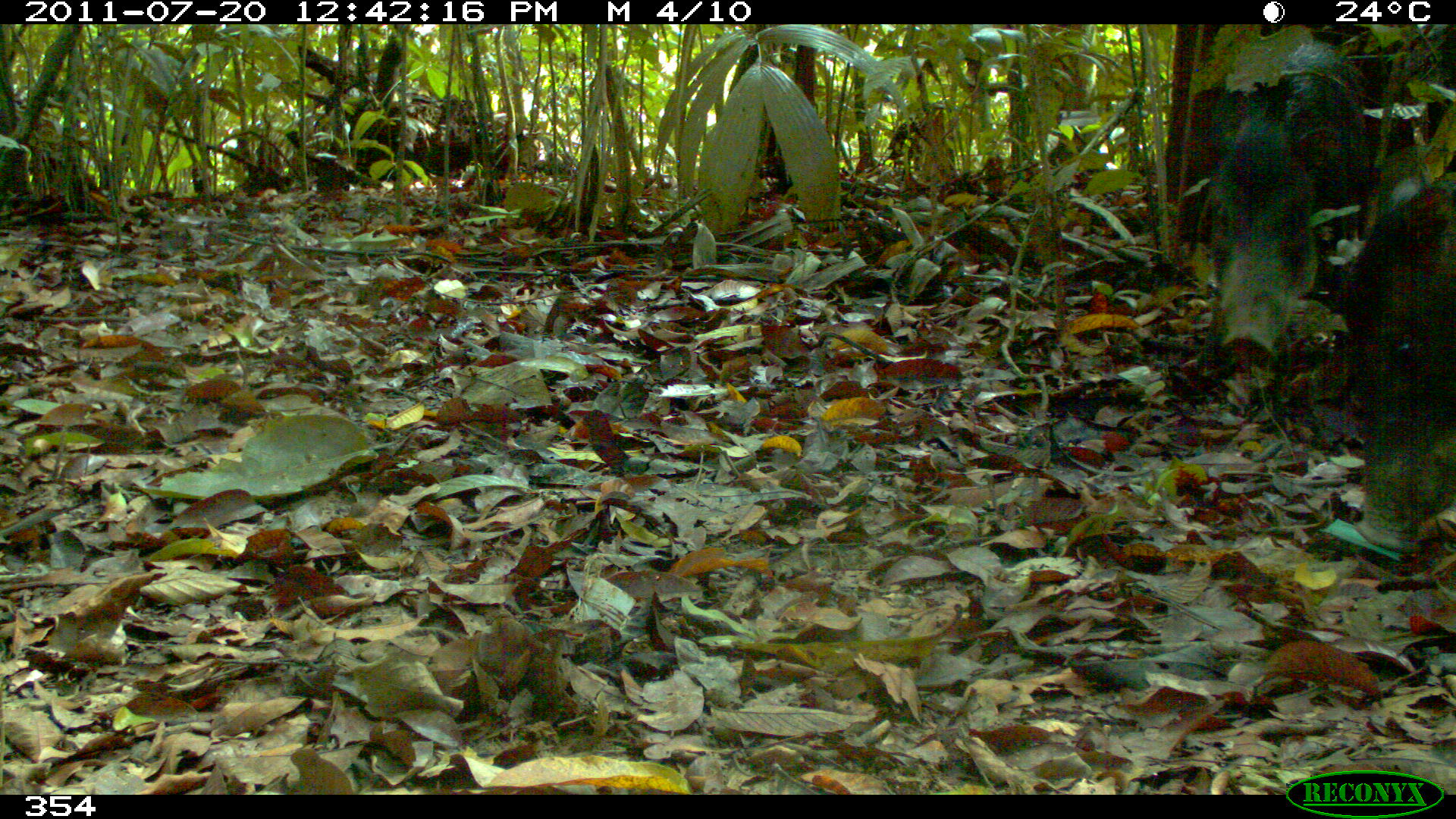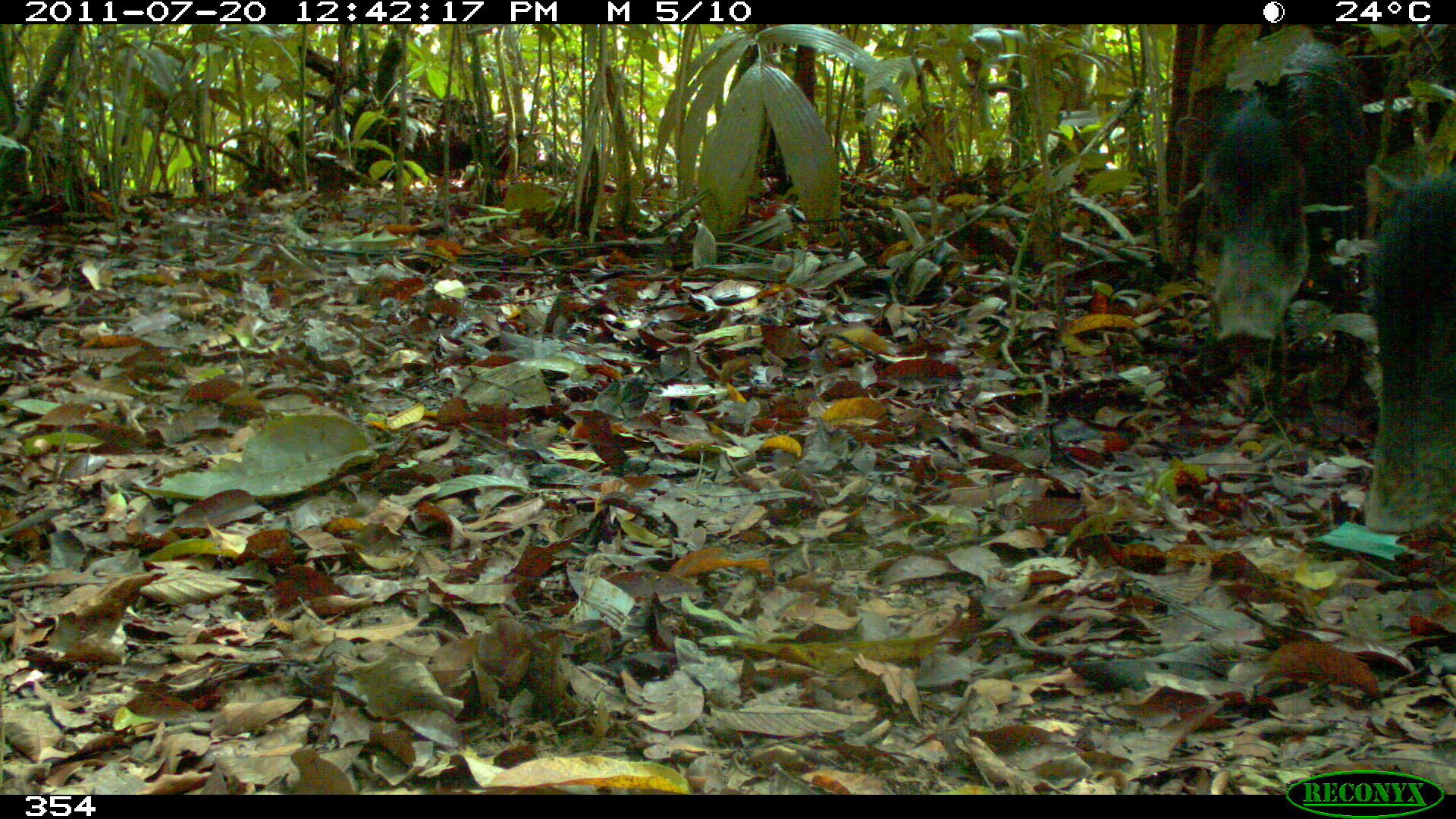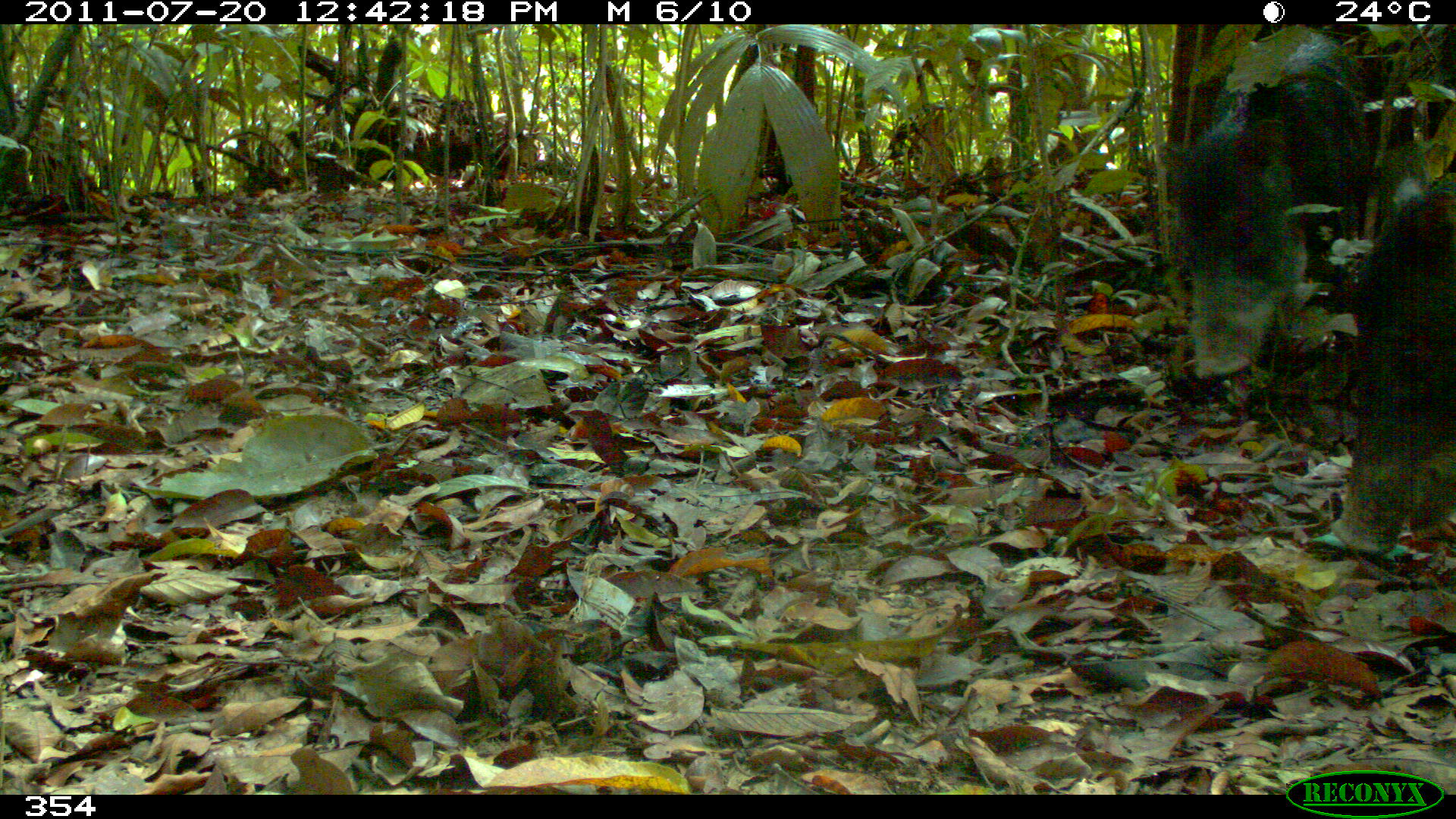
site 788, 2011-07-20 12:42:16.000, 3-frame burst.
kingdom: Animalia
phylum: Chordata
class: Mammalia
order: Artiodactyla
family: Tayassuidae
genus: Tayassu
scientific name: Tayassu pecari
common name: white-lipped peccary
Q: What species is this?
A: Tayassu pecari (white-lipped peccary).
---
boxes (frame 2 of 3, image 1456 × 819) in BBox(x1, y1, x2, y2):
tayassu pecari: BBox(1171, 43, 1360, 350); BBox(1360, 166, 1456, 532)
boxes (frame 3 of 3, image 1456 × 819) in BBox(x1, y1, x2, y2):
tayassu pecari: BBox(1159, 74, 1371, 378); BBox(1331, 171, 1456, 555); BBox(1281, 30, 1369, 130)